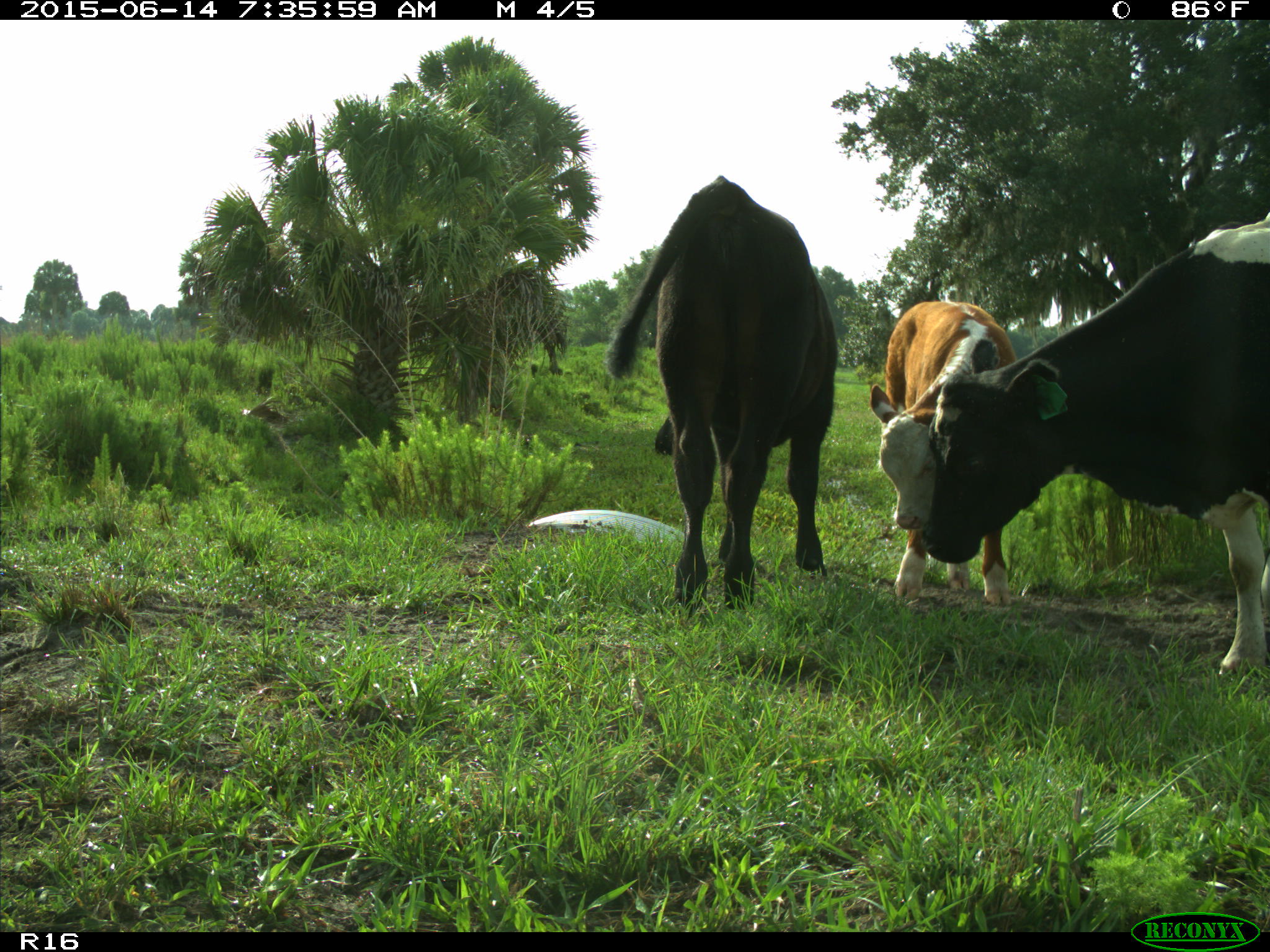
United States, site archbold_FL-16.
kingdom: Animalia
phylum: Chordata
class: Mammalia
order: Artiodactyla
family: Bovidae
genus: Bos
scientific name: Bos taurus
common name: domestic cow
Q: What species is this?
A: Bos taurus (domestic cow).